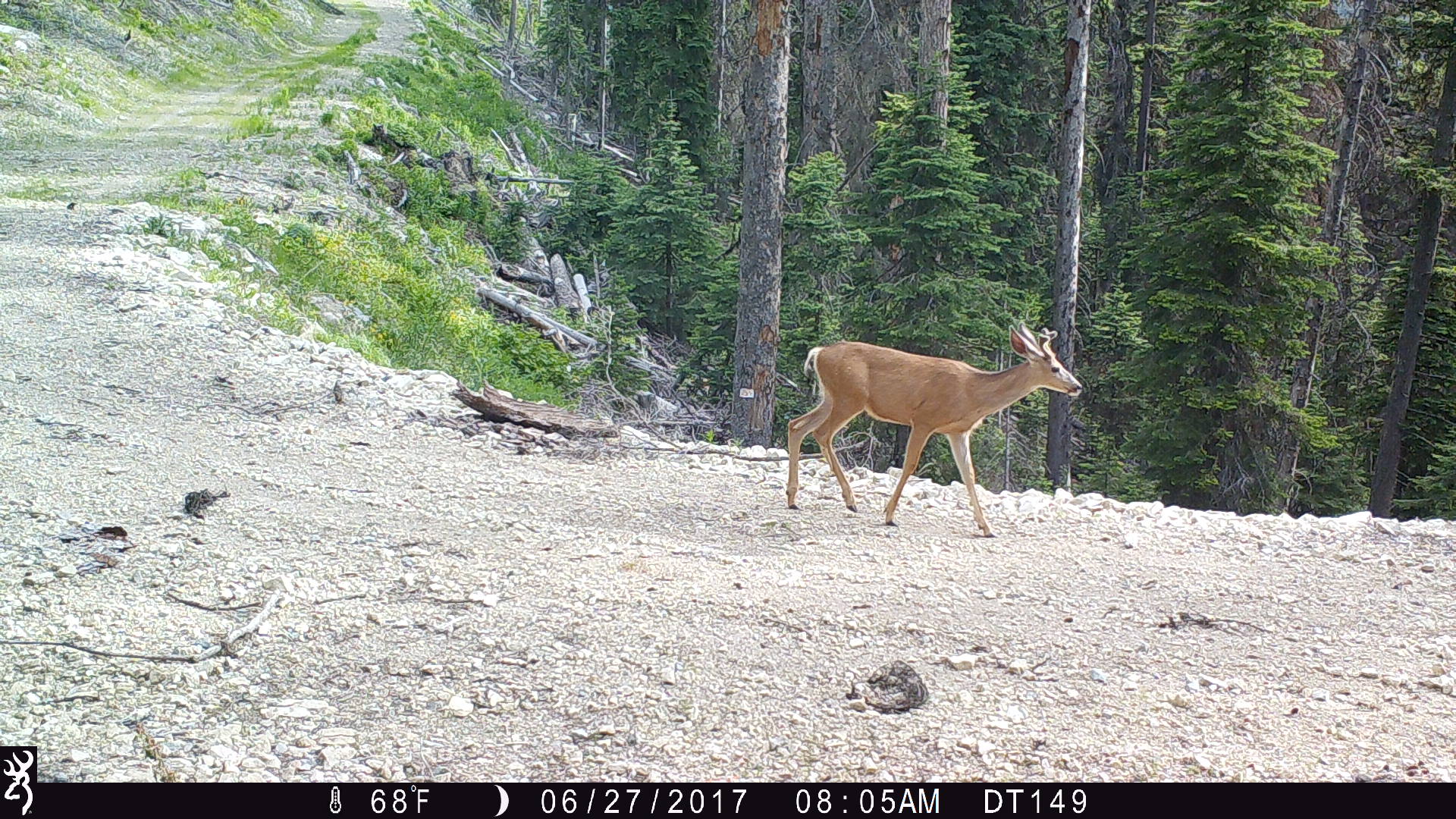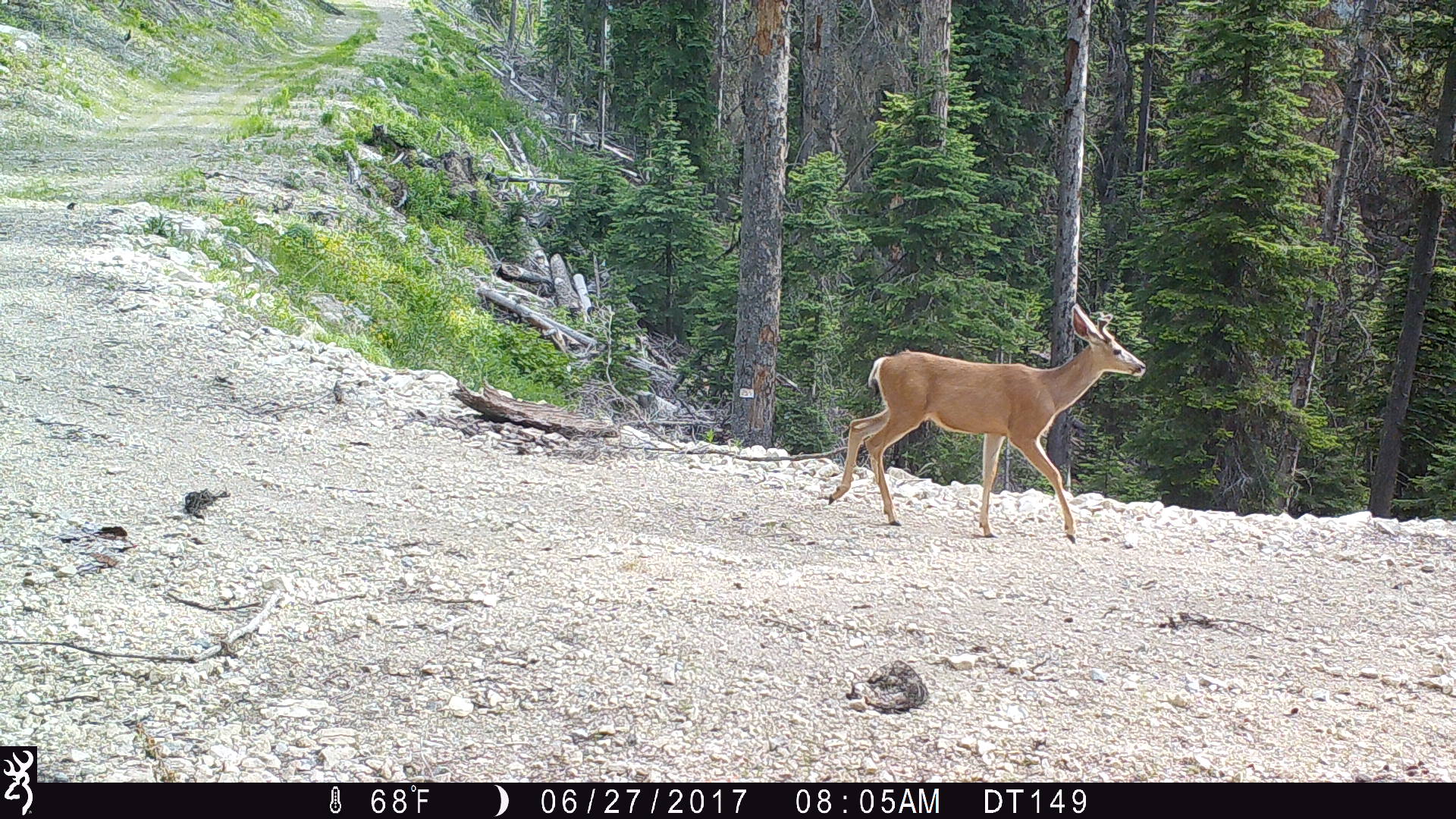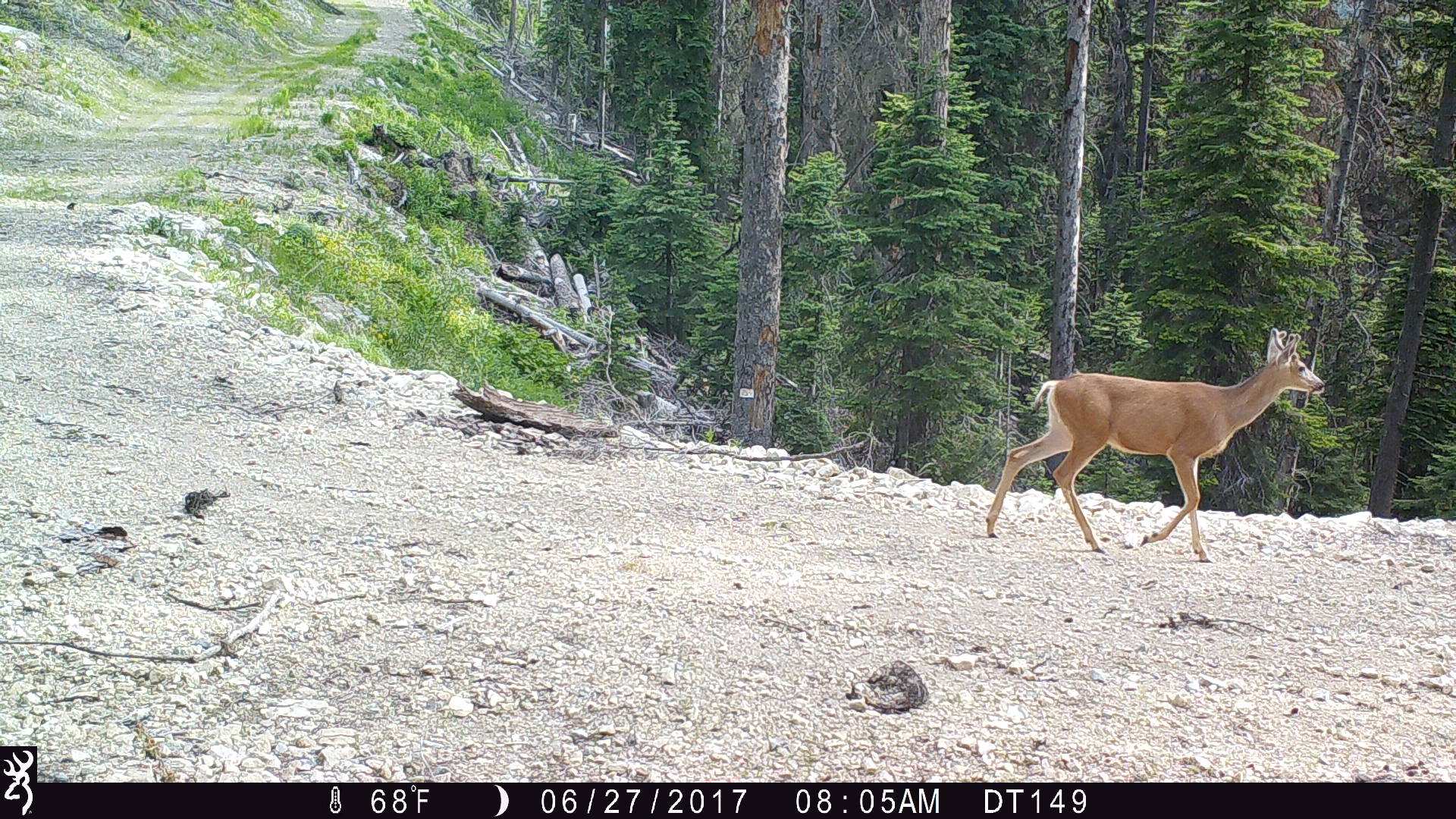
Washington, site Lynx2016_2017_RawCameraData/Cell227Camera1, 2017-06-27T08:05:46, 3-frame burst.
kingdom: Animalia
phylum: Chordata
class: Mammalia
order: Artiodactyla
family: Cervidae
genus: Odocoileus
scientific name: Odocoileus hemionus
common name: mule deer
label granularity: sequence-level